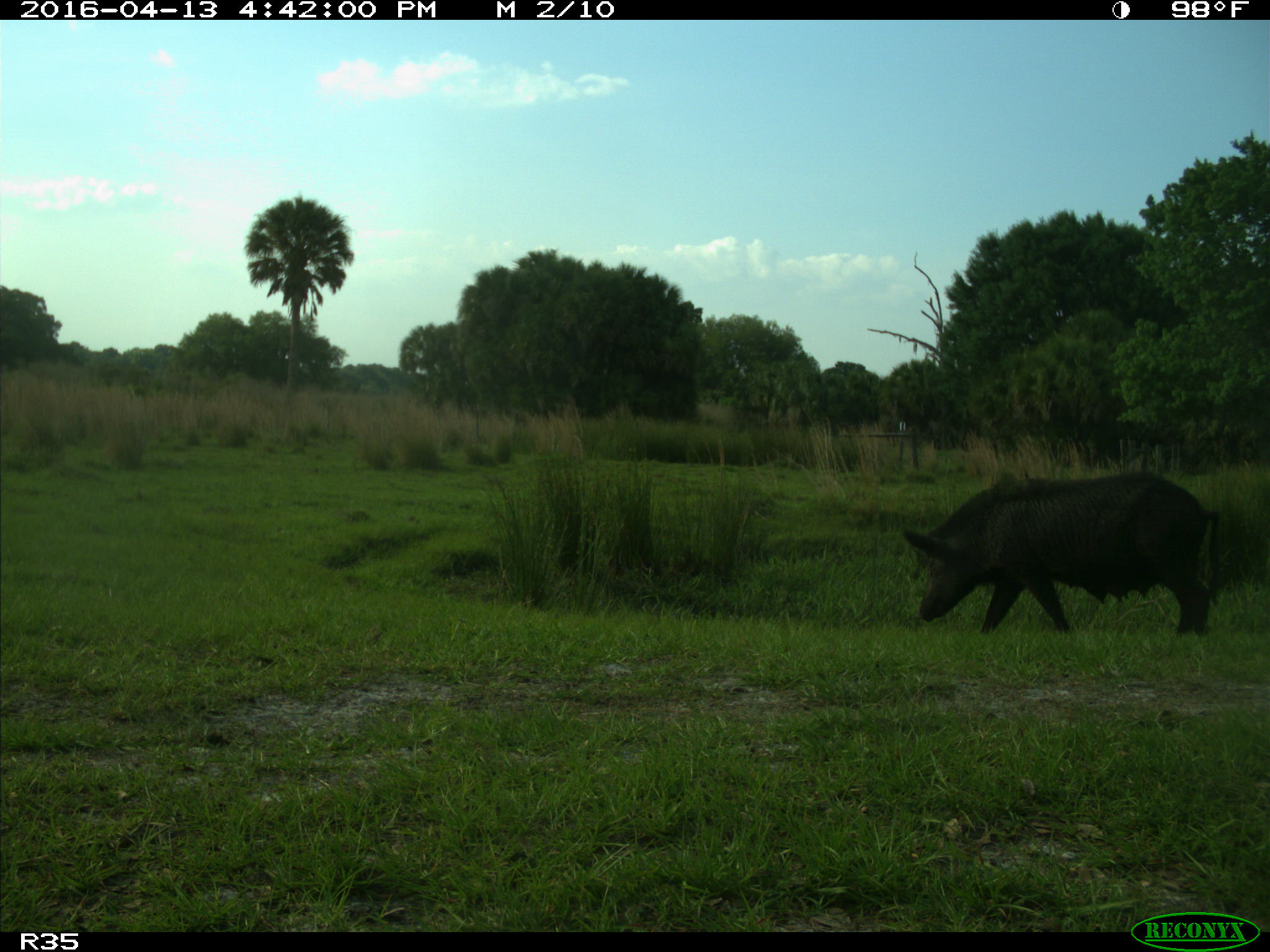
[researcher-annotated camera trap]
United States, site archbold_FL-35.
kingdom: Animalia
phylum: Chordata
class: Mammalia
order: Artiodactyla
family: Suidae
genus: Sus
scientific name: Sus scrofa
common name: wild boar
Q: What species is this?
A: Sus scrofa (wild boar).